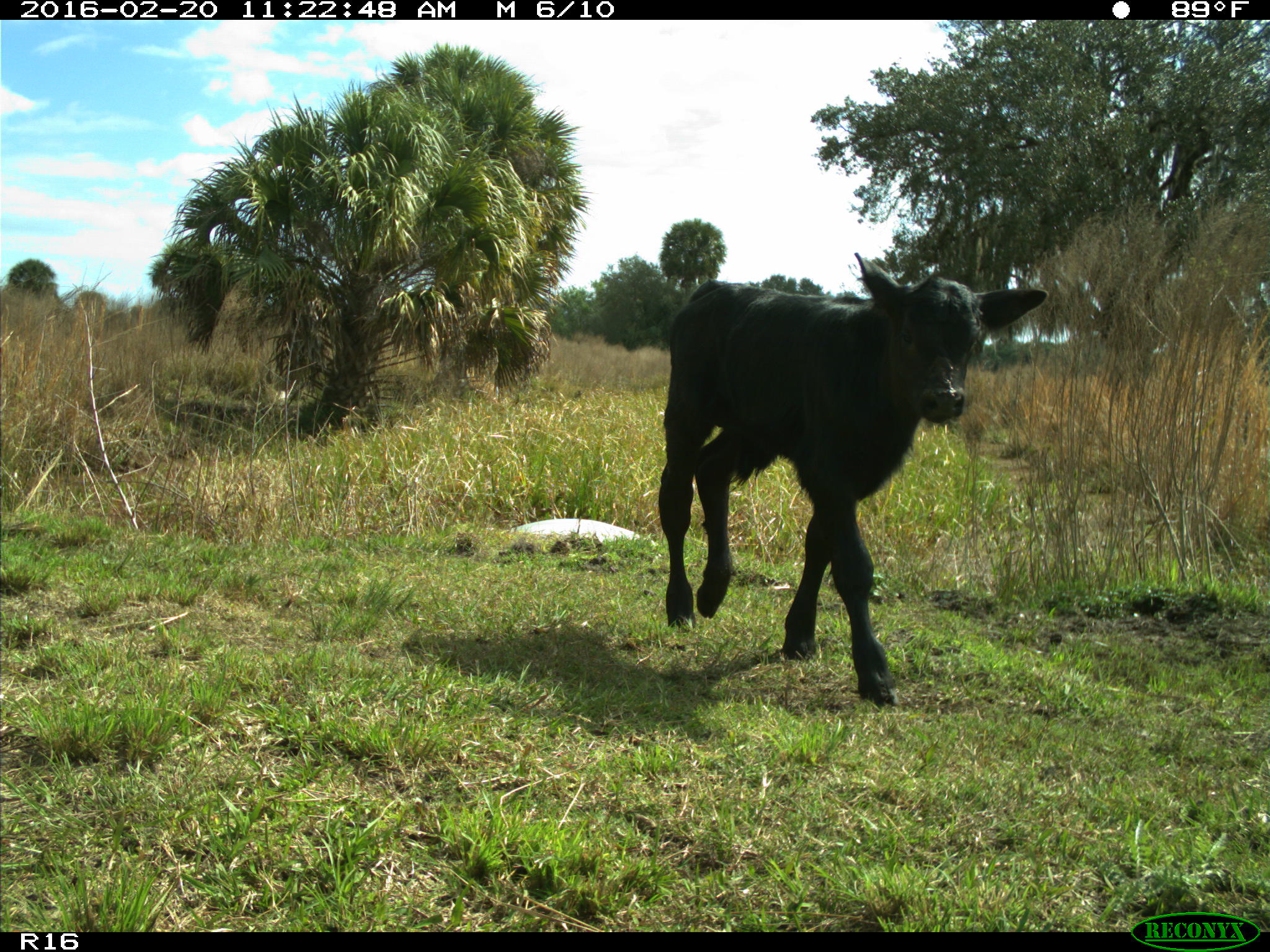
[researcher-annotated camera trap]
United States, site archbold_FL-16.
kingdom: Animalia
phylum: Chordata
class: Mammalia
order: Artiodactyla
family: Bovidae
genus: Bos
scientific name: Bos taurus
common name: domestic cow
Bos taurus (domestic cow).